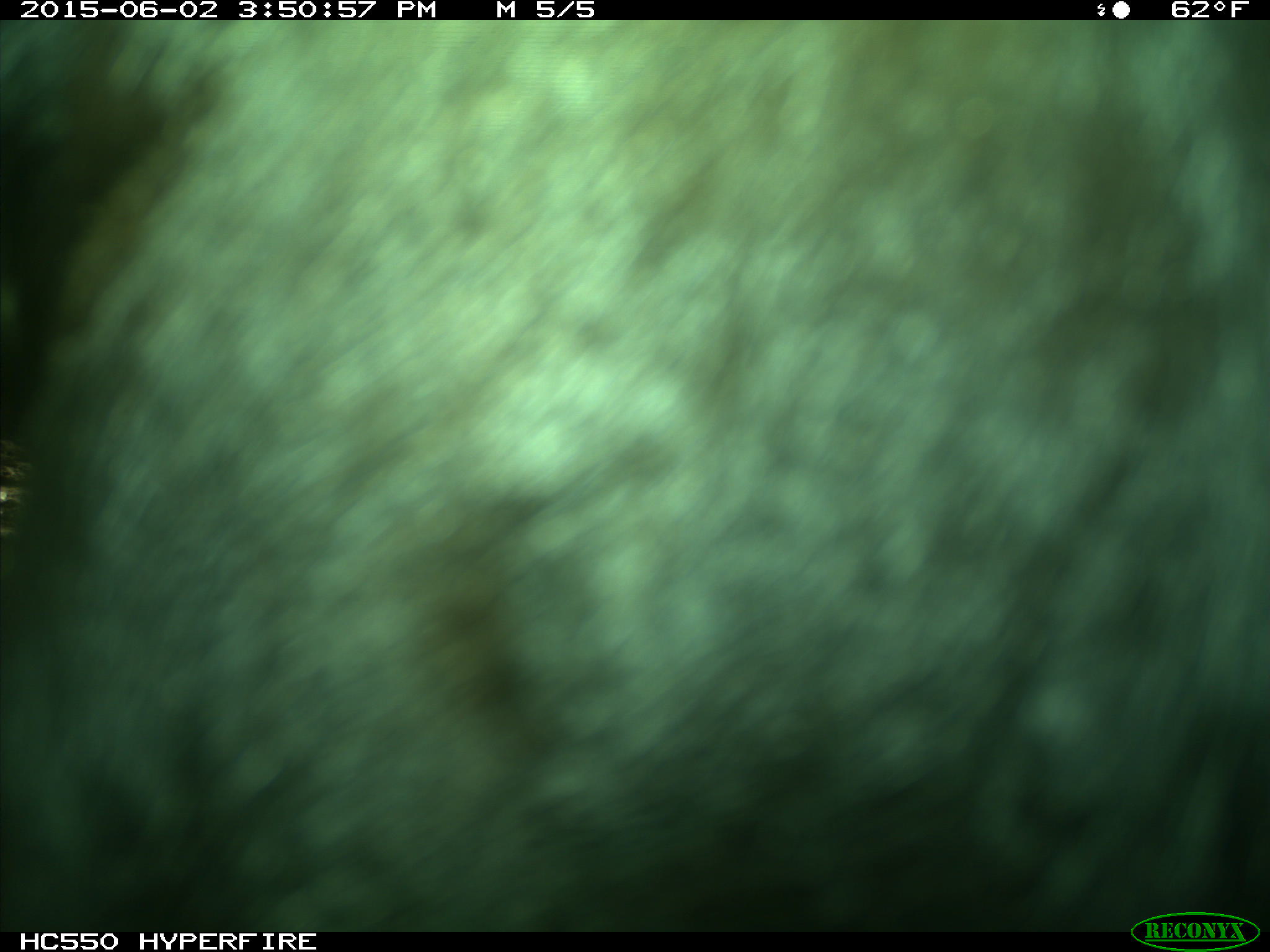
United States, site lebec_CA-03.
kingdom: Animalia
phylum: Chordata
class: Mammalia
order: Artiodactyla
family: Bovidae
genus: Bos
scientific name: Bos taurus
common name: domestic cow